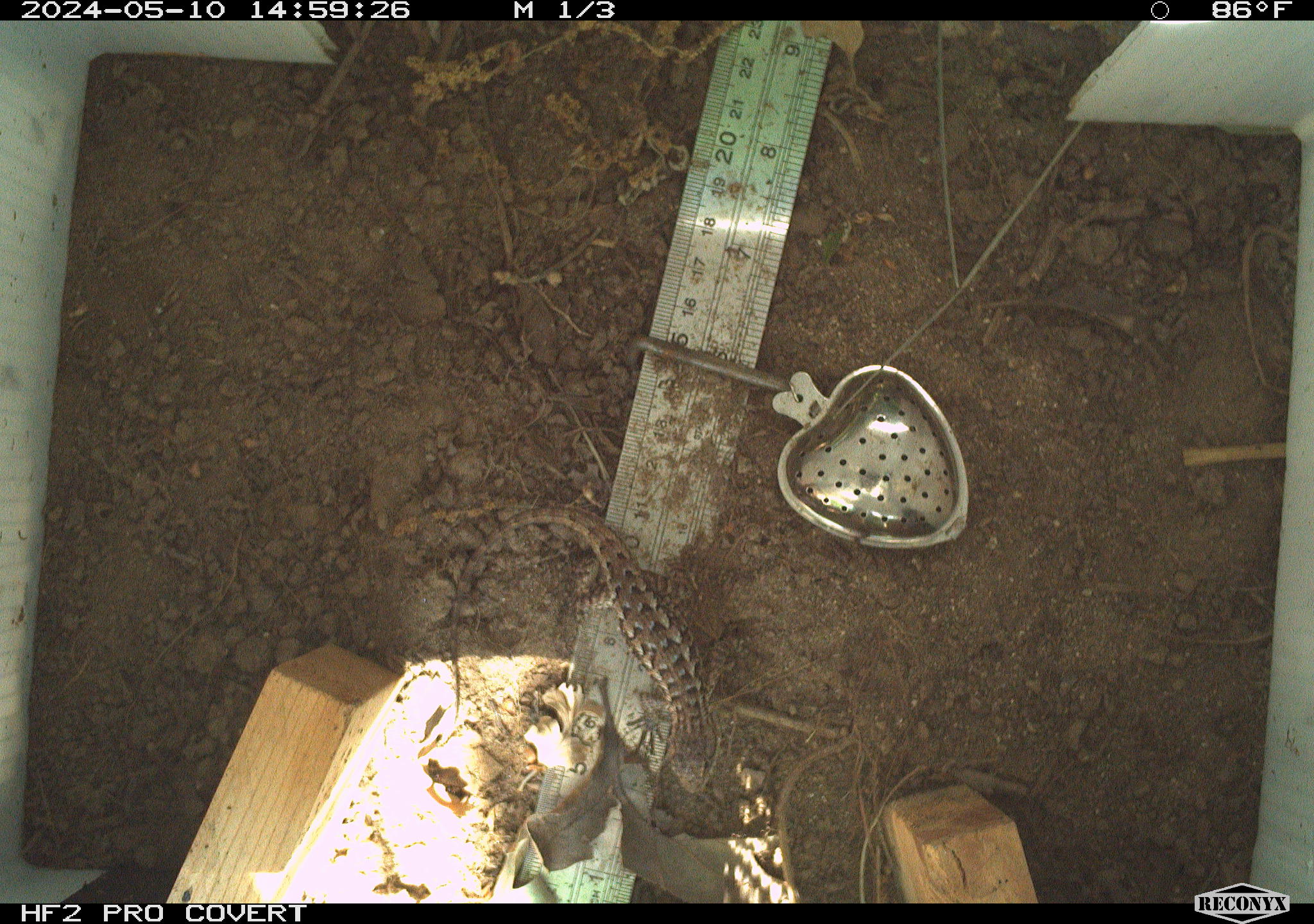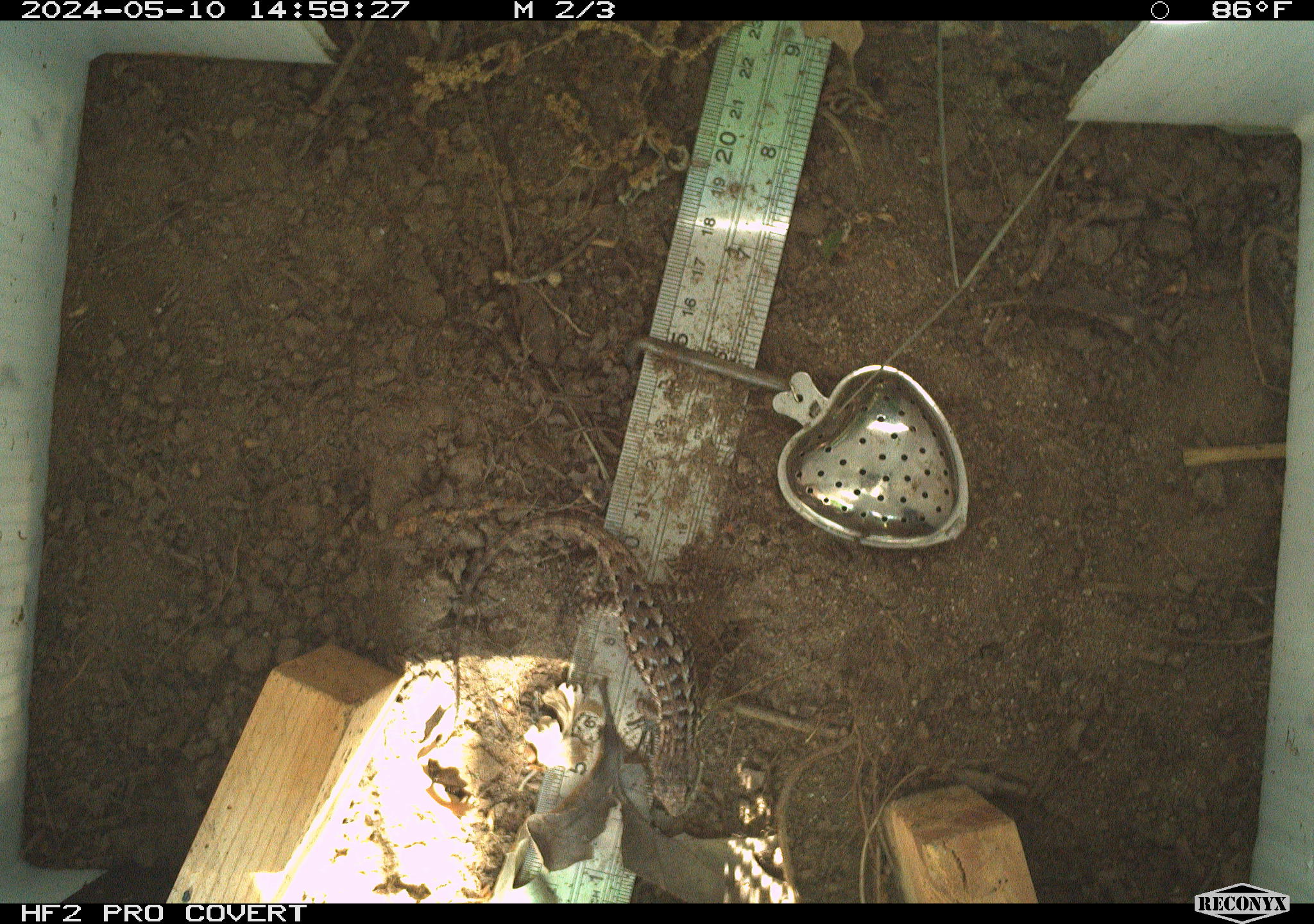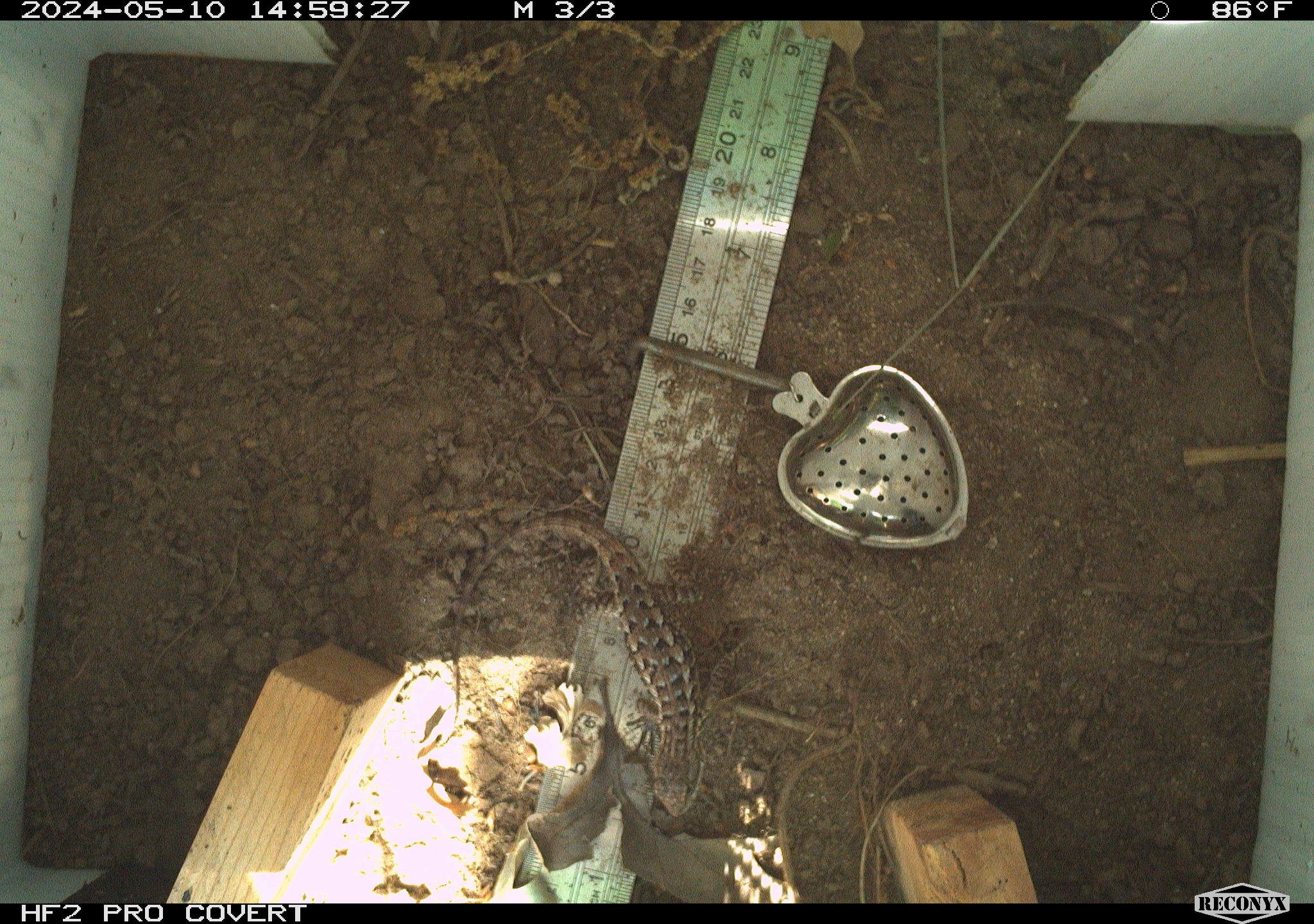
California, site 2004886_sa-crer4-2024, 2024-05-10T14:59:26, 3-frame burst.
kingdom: Animalia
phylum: Chordata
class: Reptilia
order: Squamata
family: Phrynosomatidae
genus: Sceloporus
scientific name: Sceloporus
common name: spiny lizards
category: sceloporus species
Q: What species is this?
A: Sceloporus species (spiny lizards) (Sceloporus).